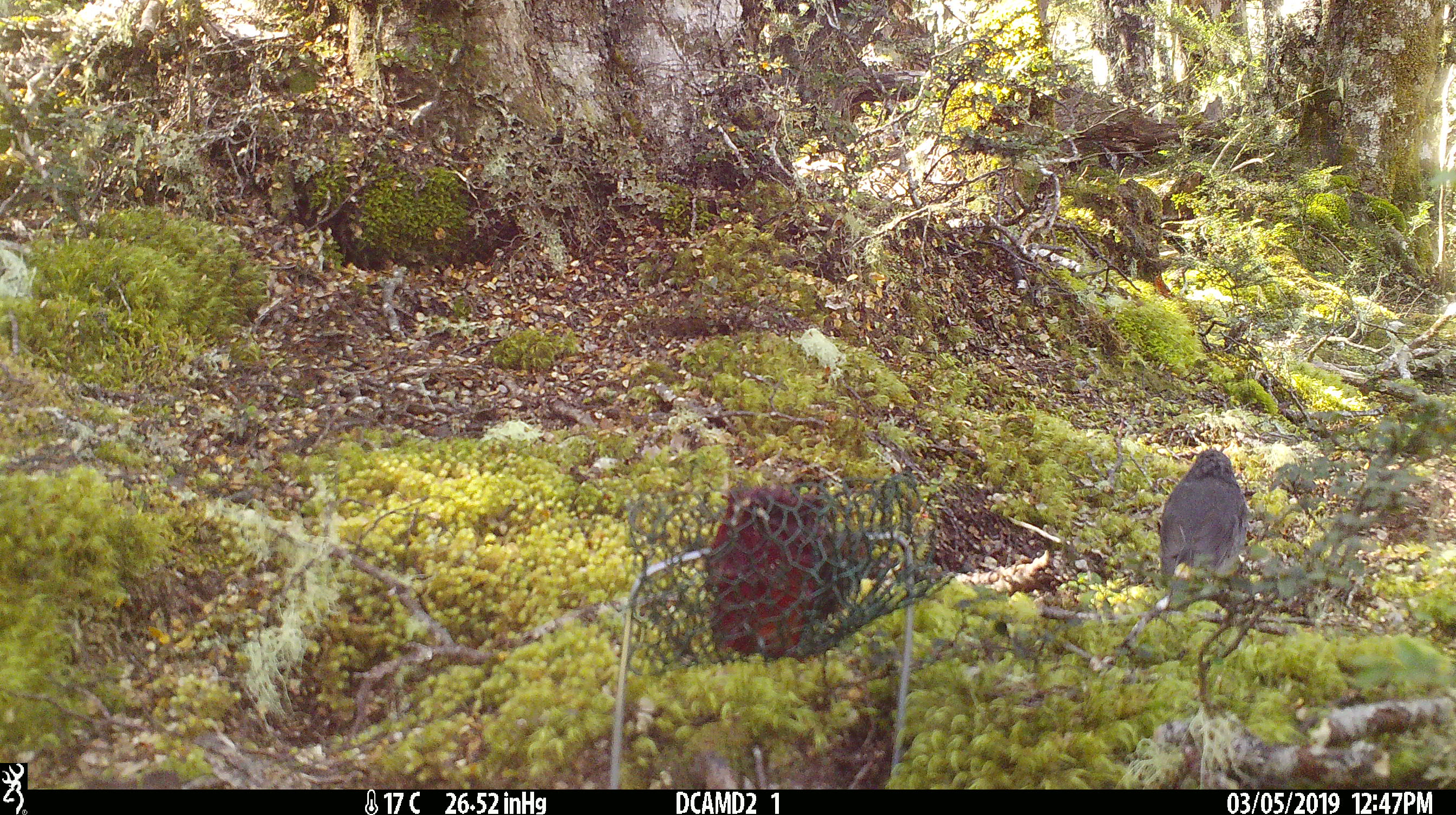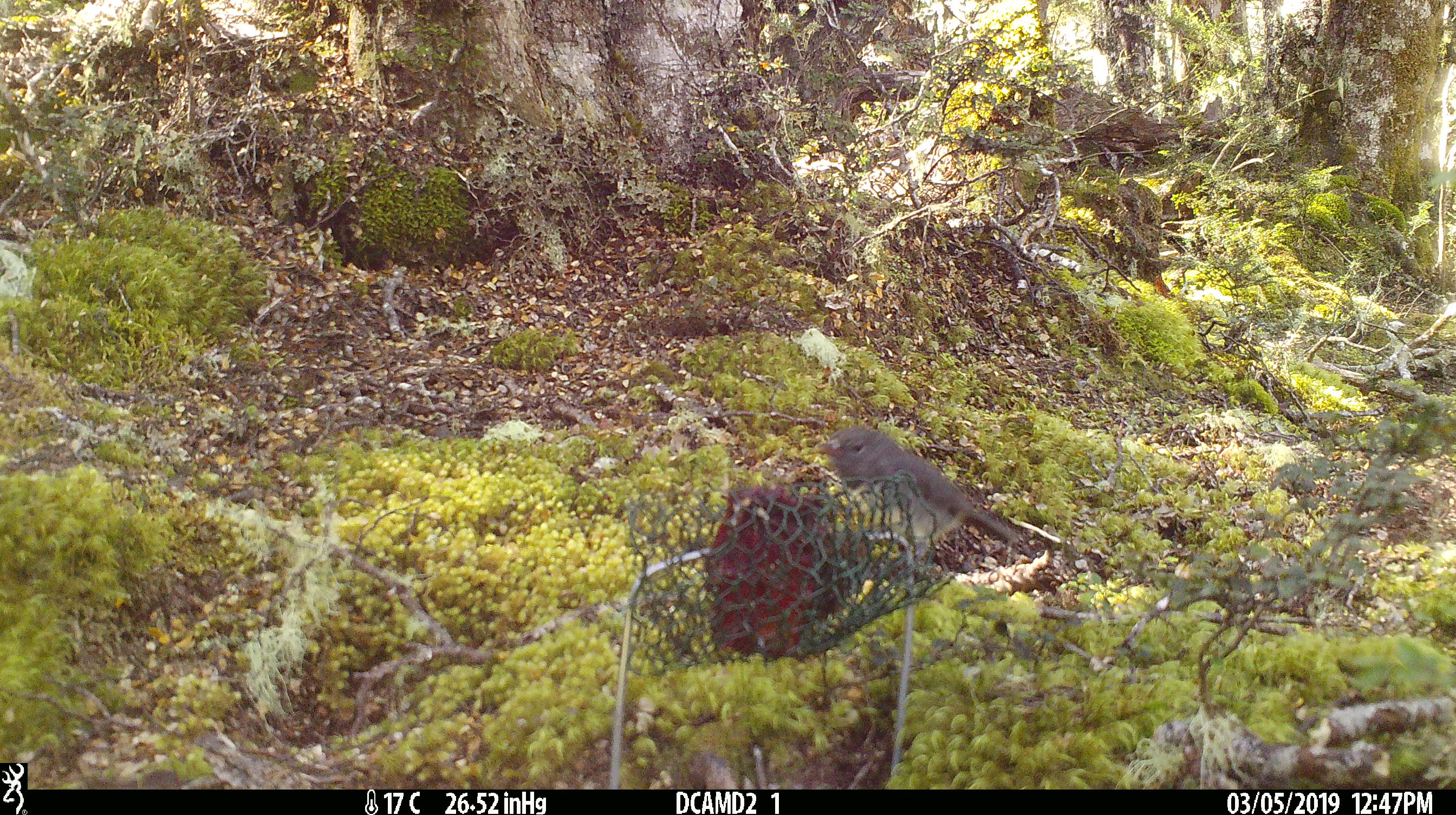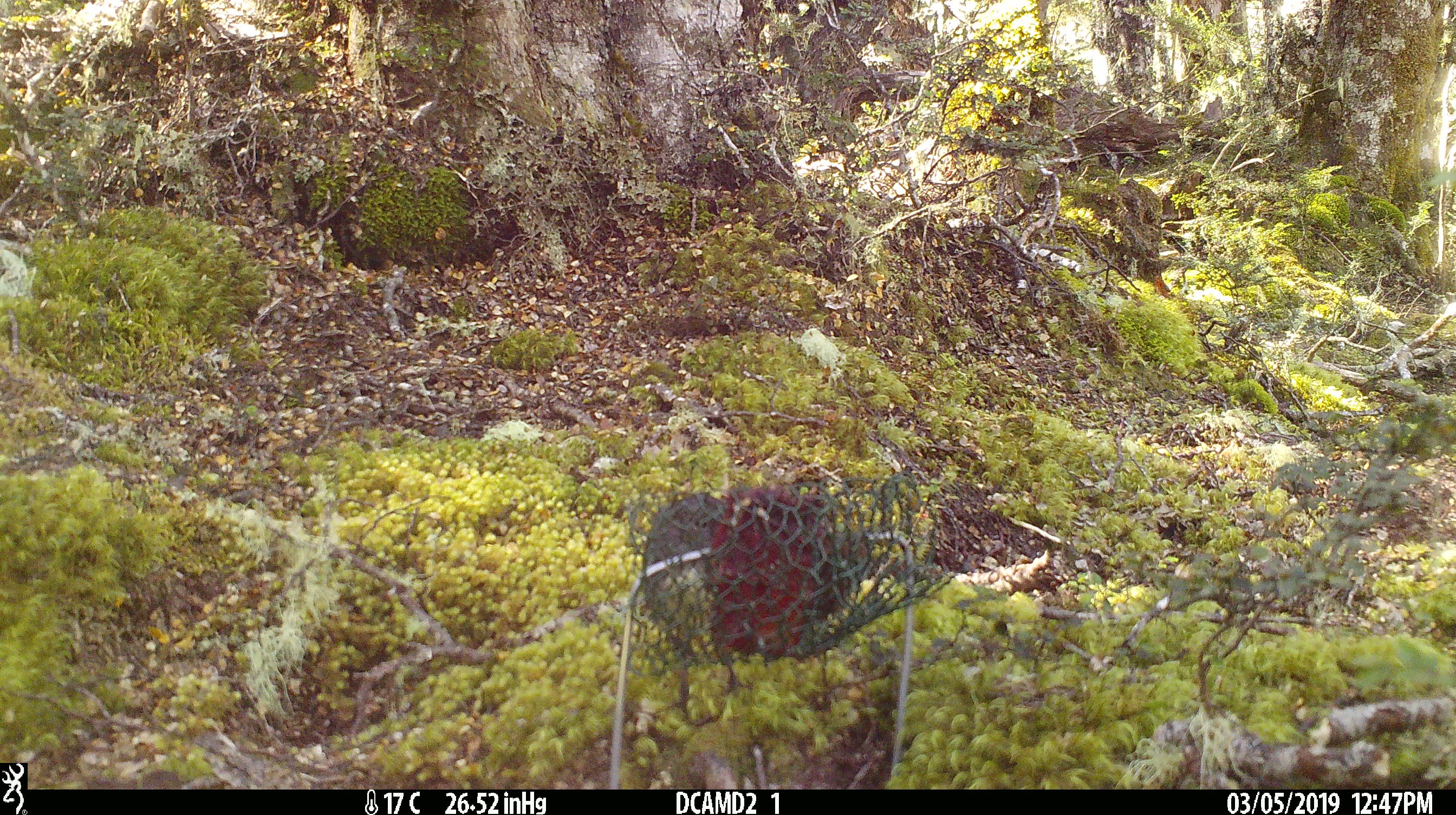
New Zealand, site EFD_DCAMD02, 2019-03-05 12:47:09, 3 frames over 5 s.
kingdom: Animalia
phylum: Chordata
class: Aves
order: Passeriformes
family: Petroicidae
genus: Petroica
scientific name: Petroica australis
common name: new zealand robin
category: robin